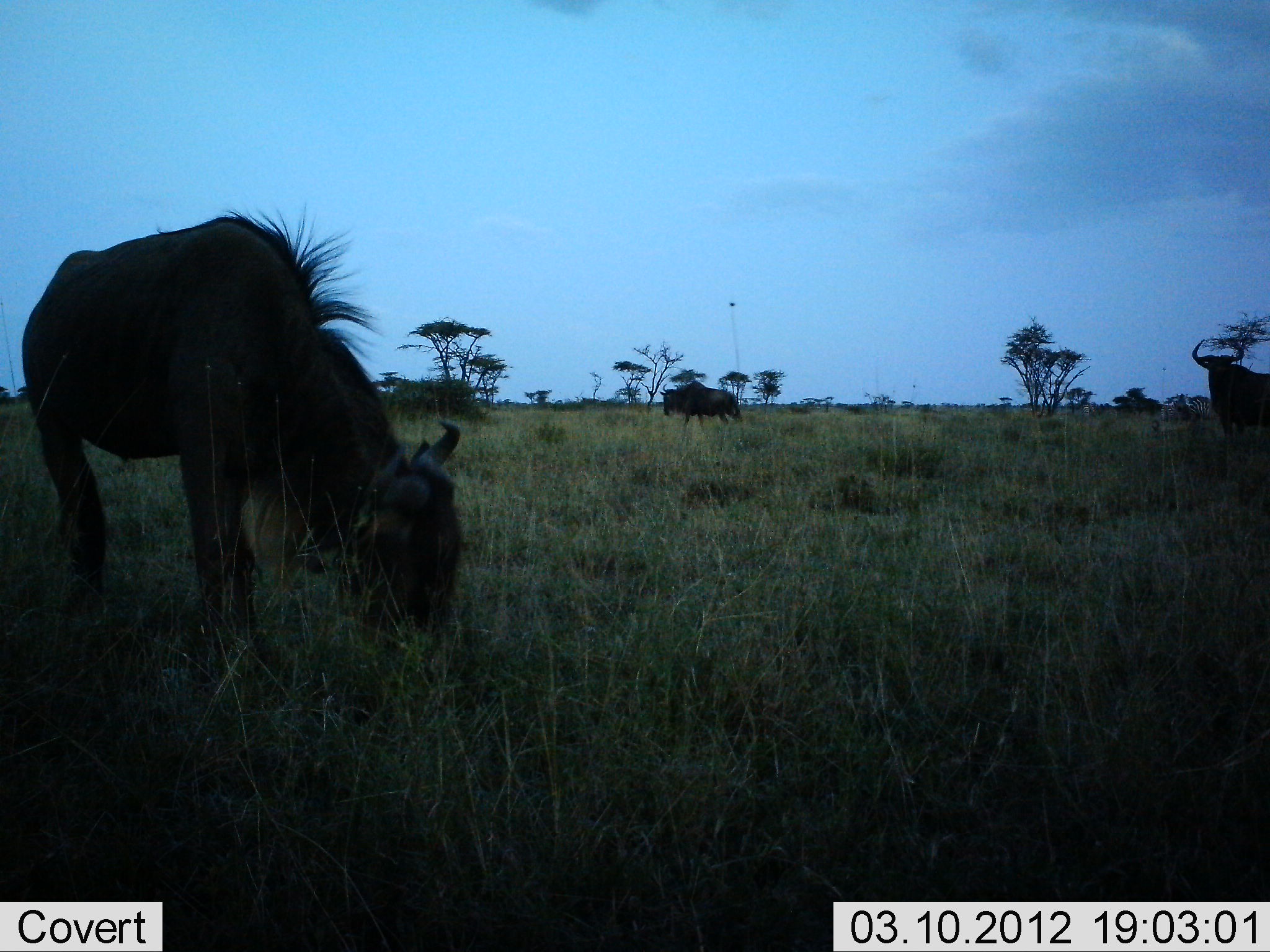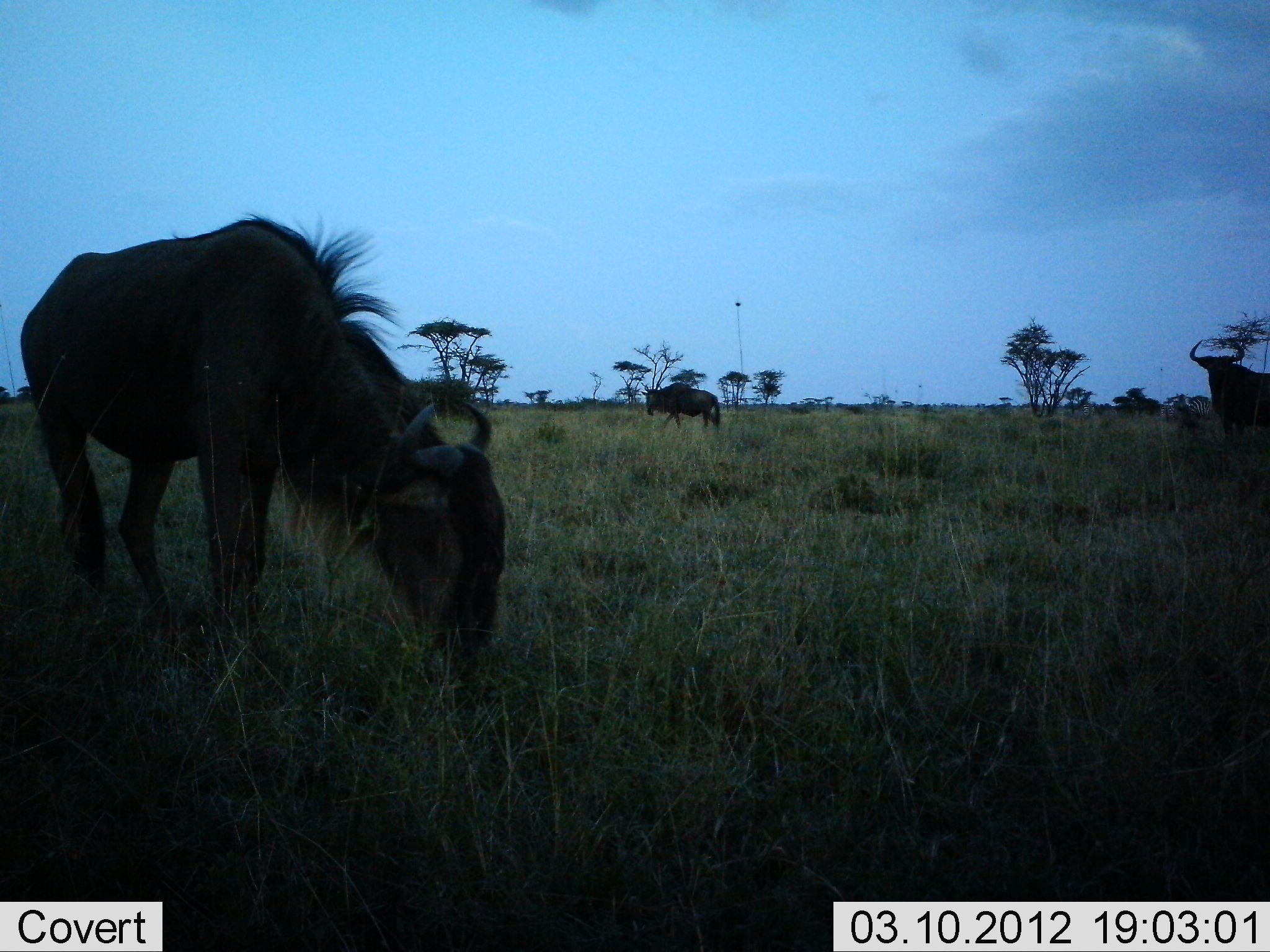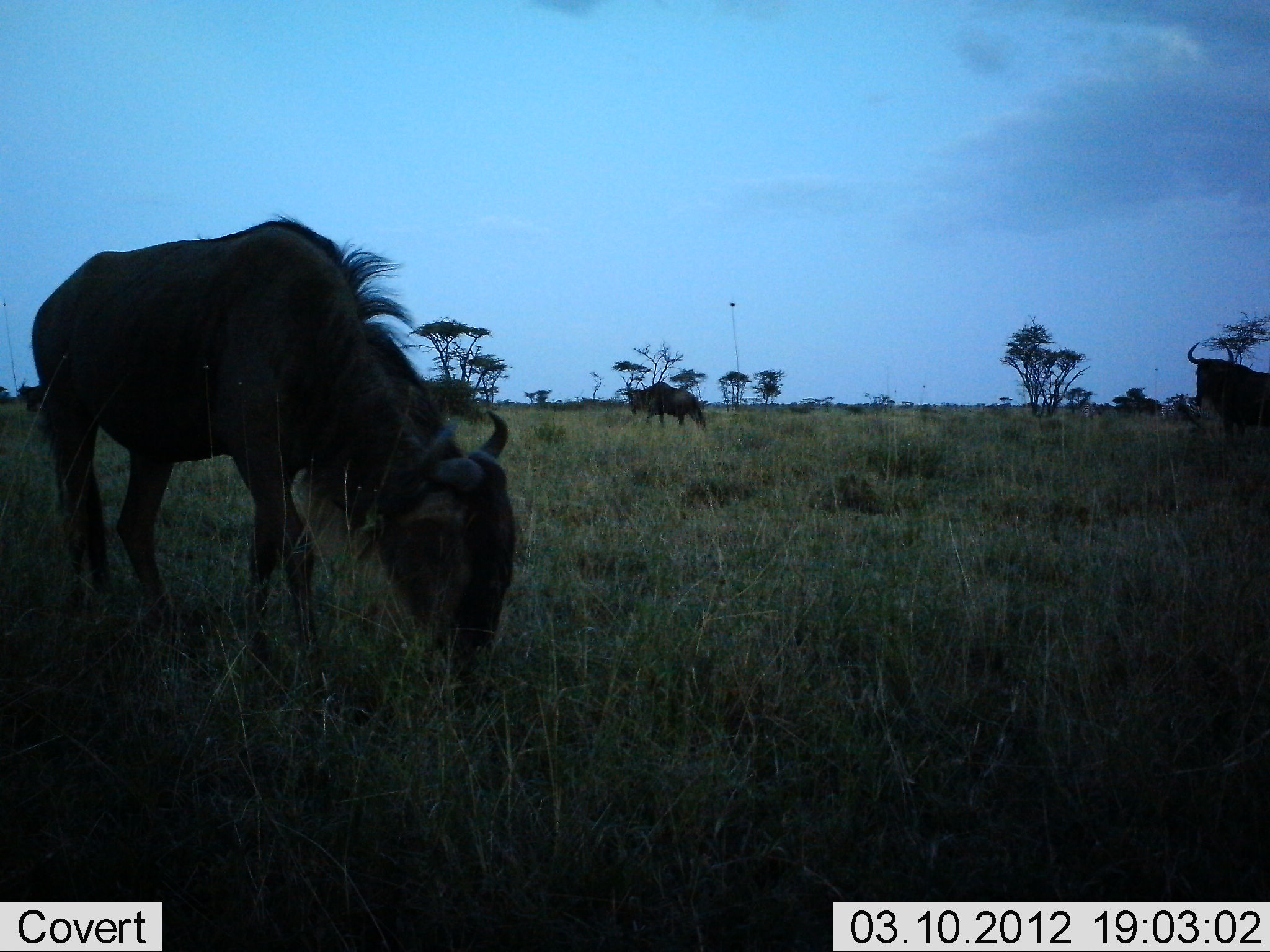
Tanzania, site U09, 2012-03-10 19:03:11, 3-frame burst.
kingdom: Animalia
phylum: Chordata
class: Mammalia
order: Artiodactyla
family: Bovidae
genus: Connochaetes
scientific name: Connochaetes taurinus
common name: blue wildebeest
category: wildebeest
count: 3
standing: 56%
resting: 6%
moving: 38%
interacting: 0%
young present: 0%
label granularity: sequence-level